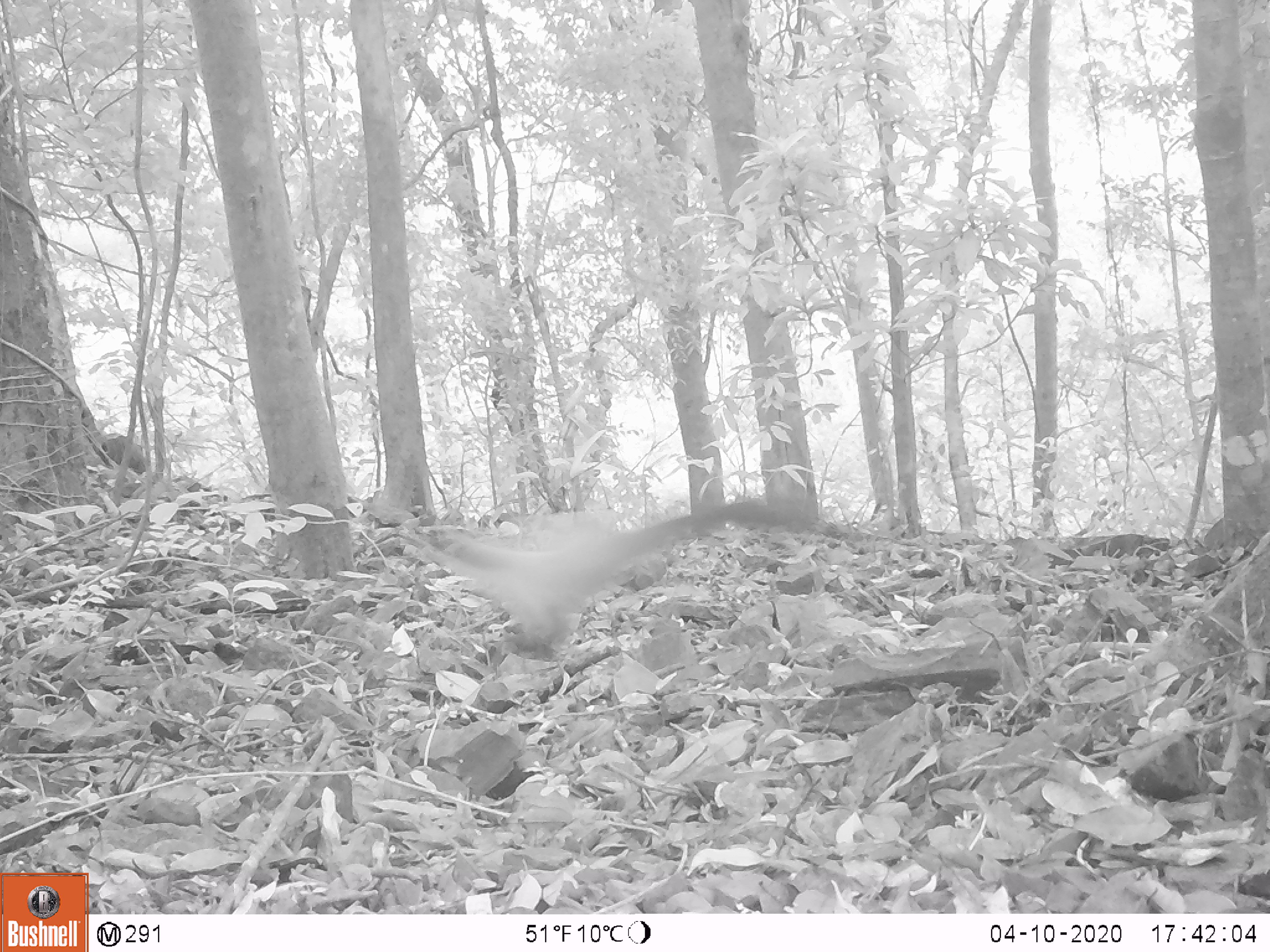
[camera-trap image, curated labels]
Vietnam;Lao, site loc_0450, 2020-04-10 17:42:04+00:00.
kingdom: Animalia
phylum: Chordata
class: Mammalia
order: Carnivora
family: Mustelidae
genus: Martes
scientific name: Martes flavigula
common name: yellow-throated marten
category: yellow throated marten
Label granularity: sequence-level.